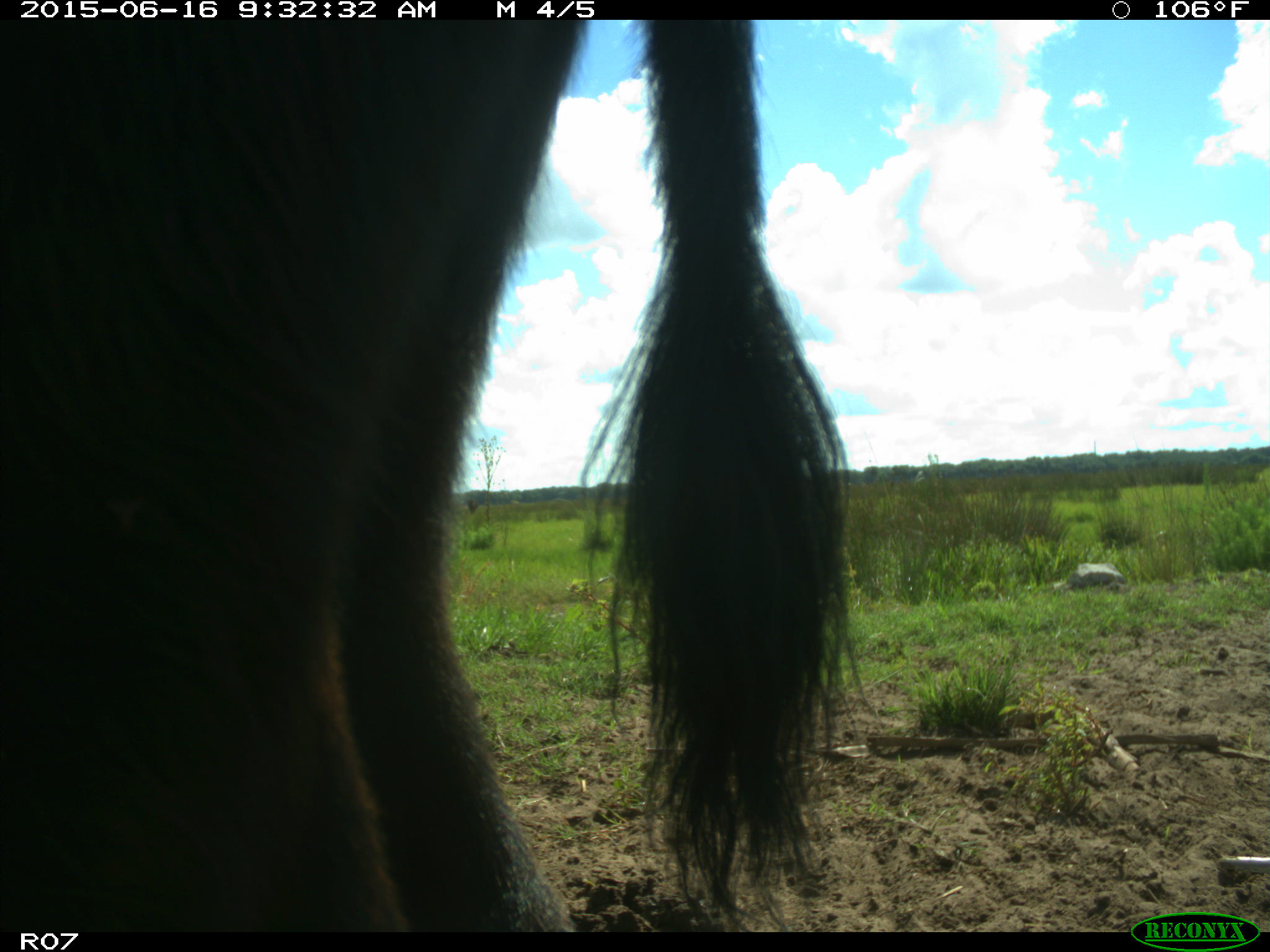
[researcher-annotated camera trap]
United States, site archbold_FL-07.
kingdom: Animalia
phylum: Chordata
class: Mammalia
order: Artiodactyla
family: Bovidae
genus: Bos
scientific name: Bos taurus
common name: domestic cow